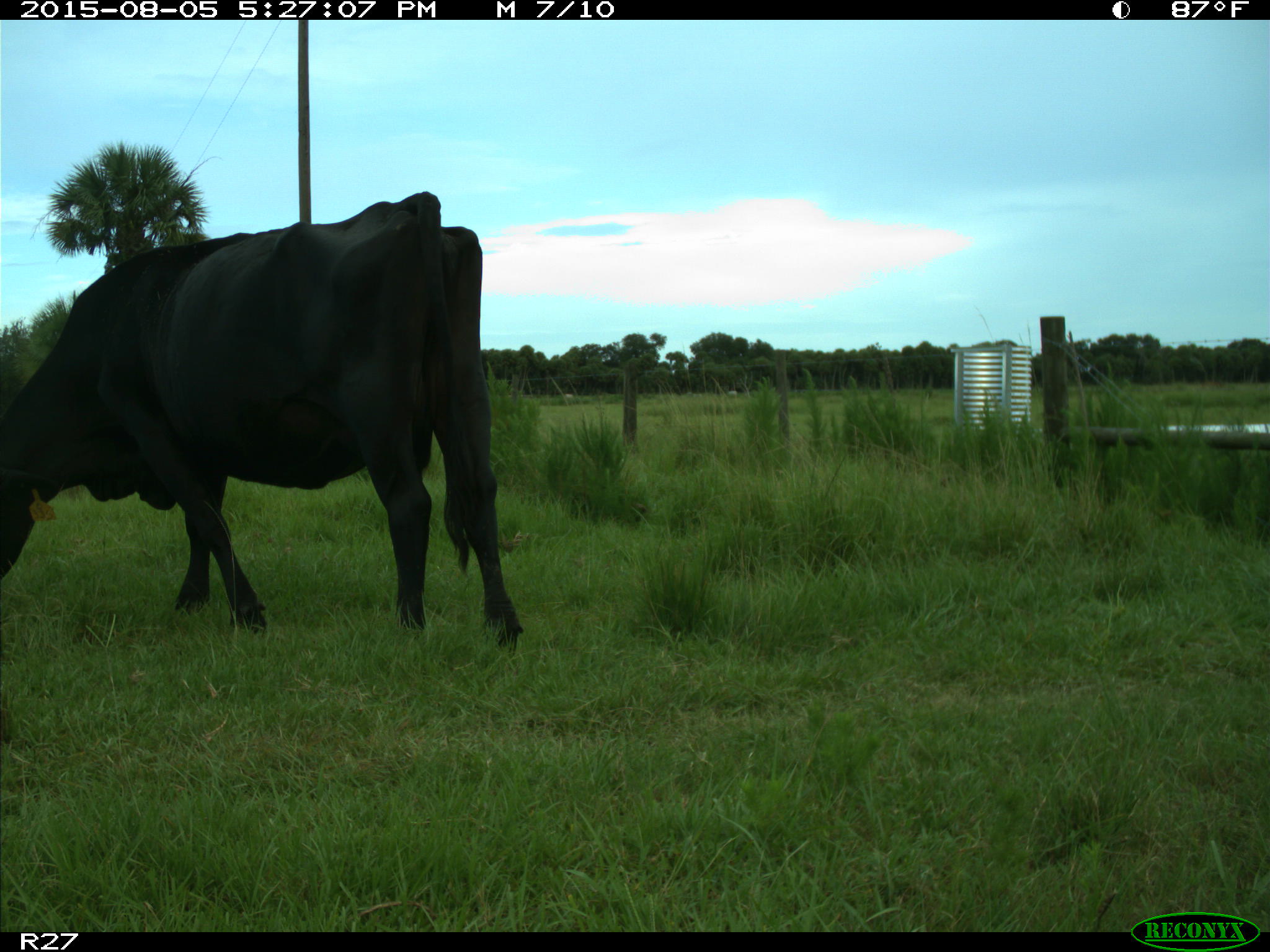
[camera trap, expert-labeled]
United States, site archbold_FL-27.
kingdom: Animalia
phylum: Chordata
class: Mammalia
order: Artiodactyla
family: Bovidae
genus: Bos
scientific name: Bos taurus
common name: domestic cow